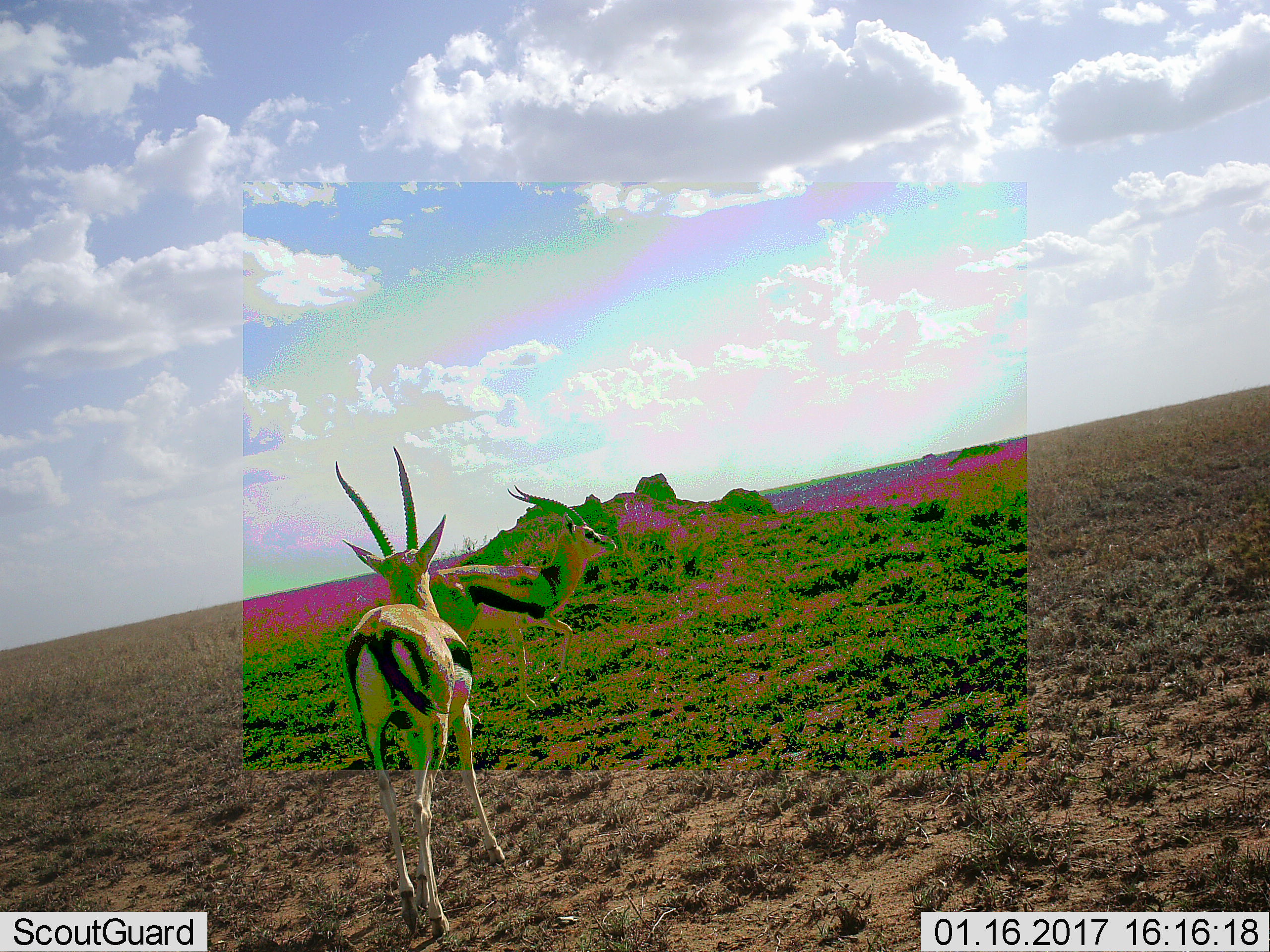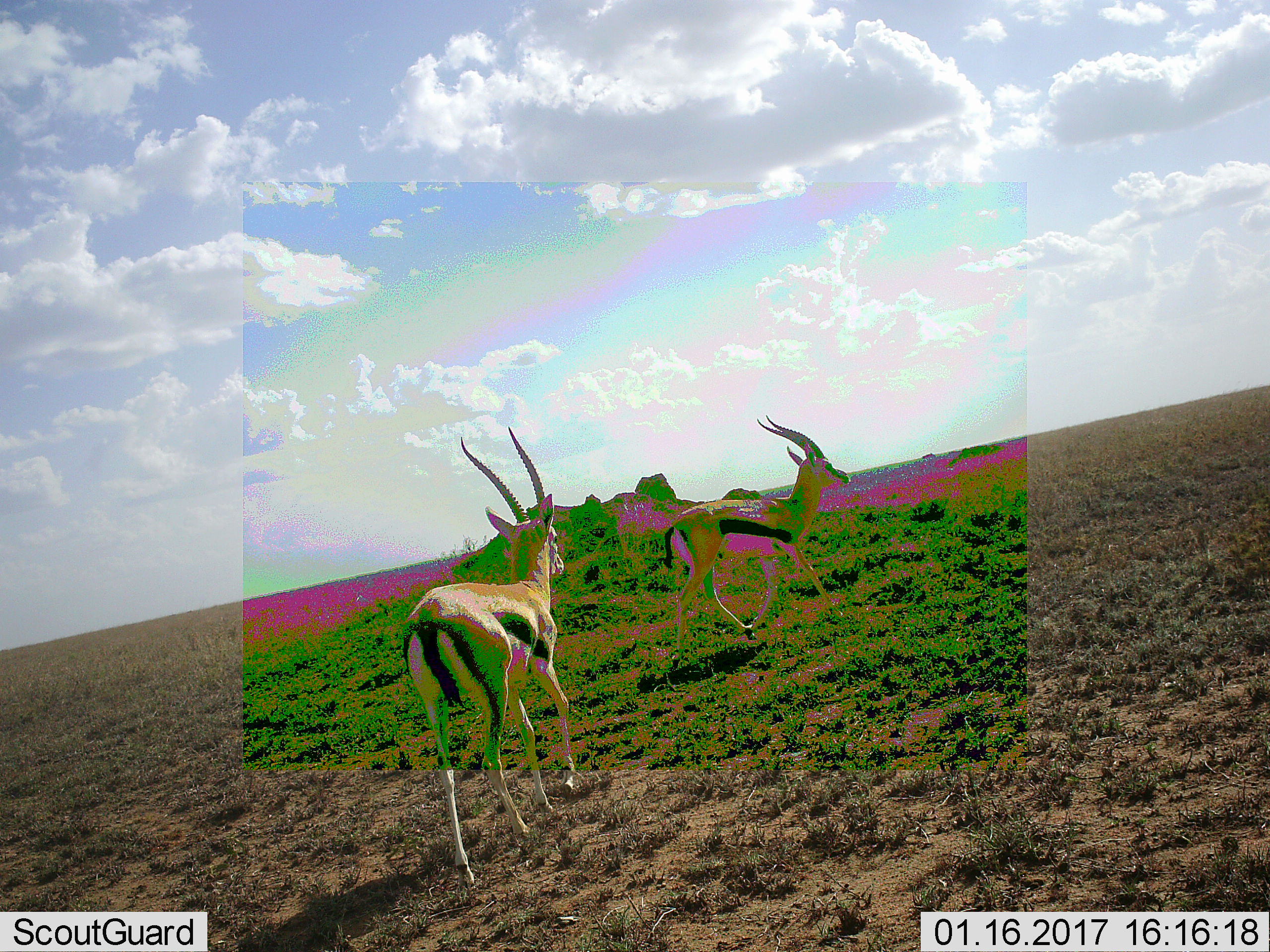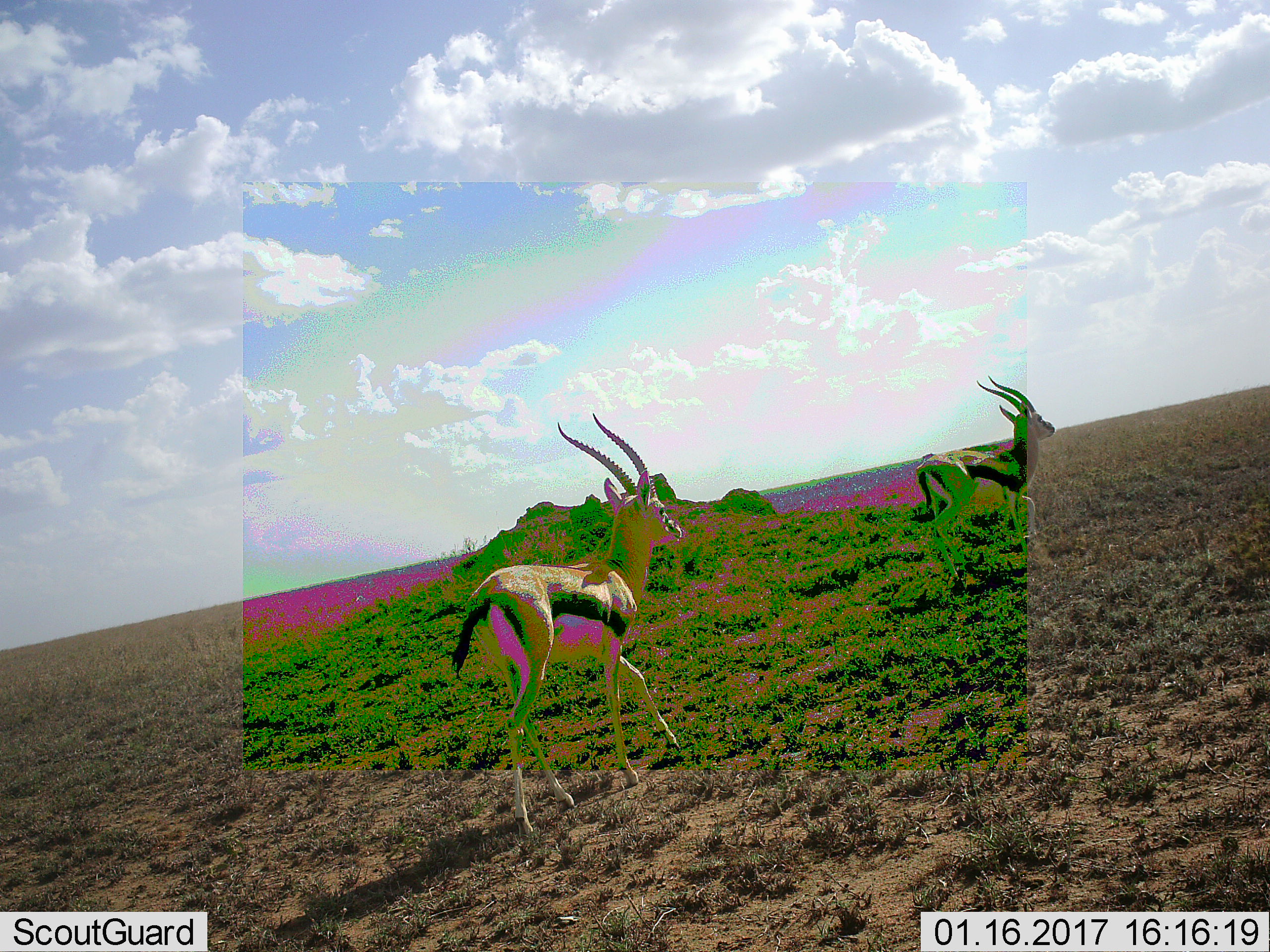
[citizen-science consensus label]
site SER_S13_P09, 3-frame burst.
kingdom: Animalia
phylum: Chordata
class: Mammalia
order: Artiodactyla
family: Bovidae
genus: Eudorcas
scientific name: Eudorcas thomsonii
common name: thomson's gazelle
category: gazellethomsons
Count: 2.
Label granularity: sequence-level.